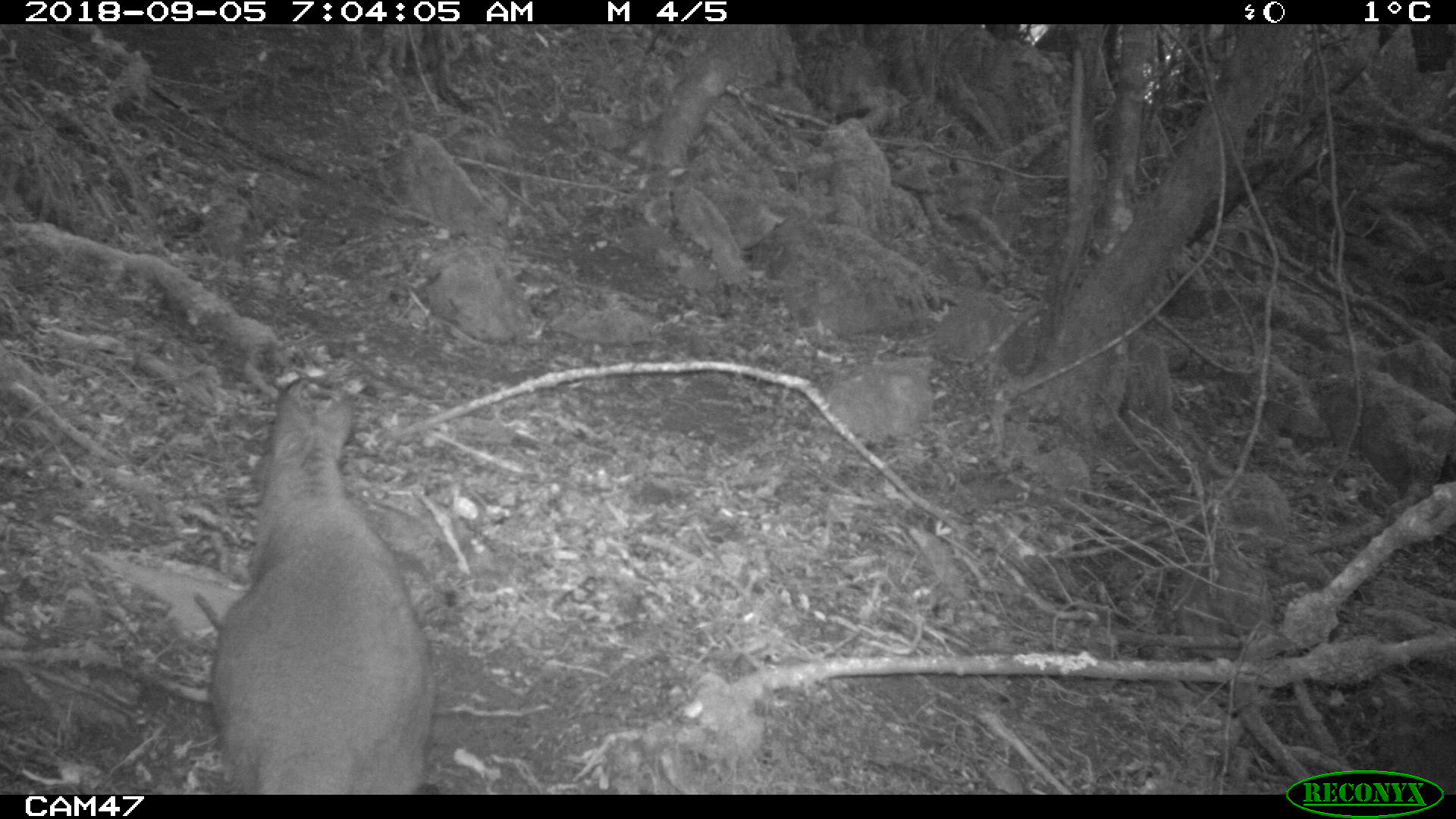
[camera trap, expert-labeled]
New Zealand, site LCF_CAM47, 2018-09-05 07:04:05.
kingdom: Animalia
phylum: Chordata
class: Mammalia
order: Diprotodontia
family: Macropodidae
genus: Notamacropus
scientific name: Notamacropus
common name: wallaby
Wallaby (Notamacropus).